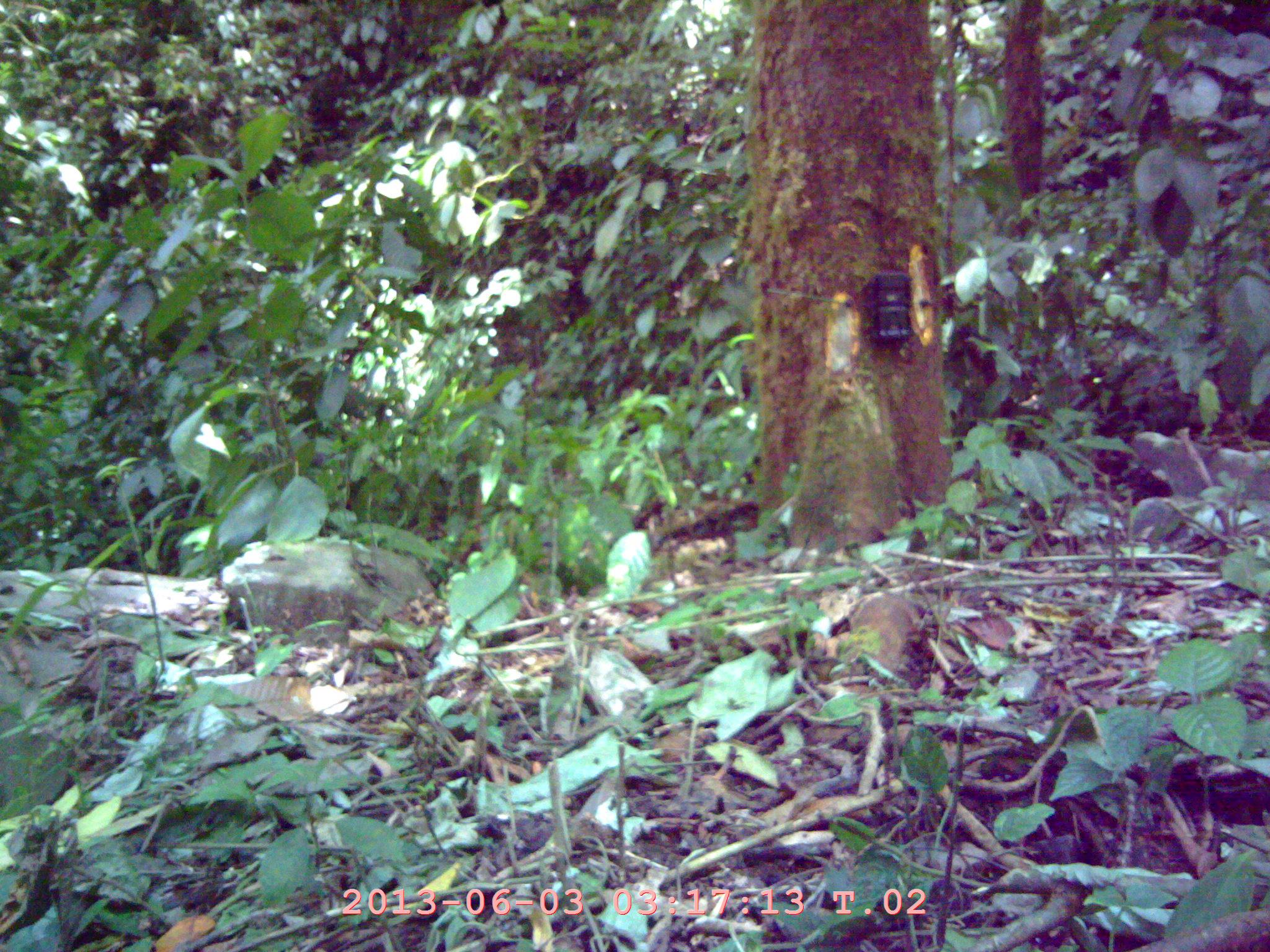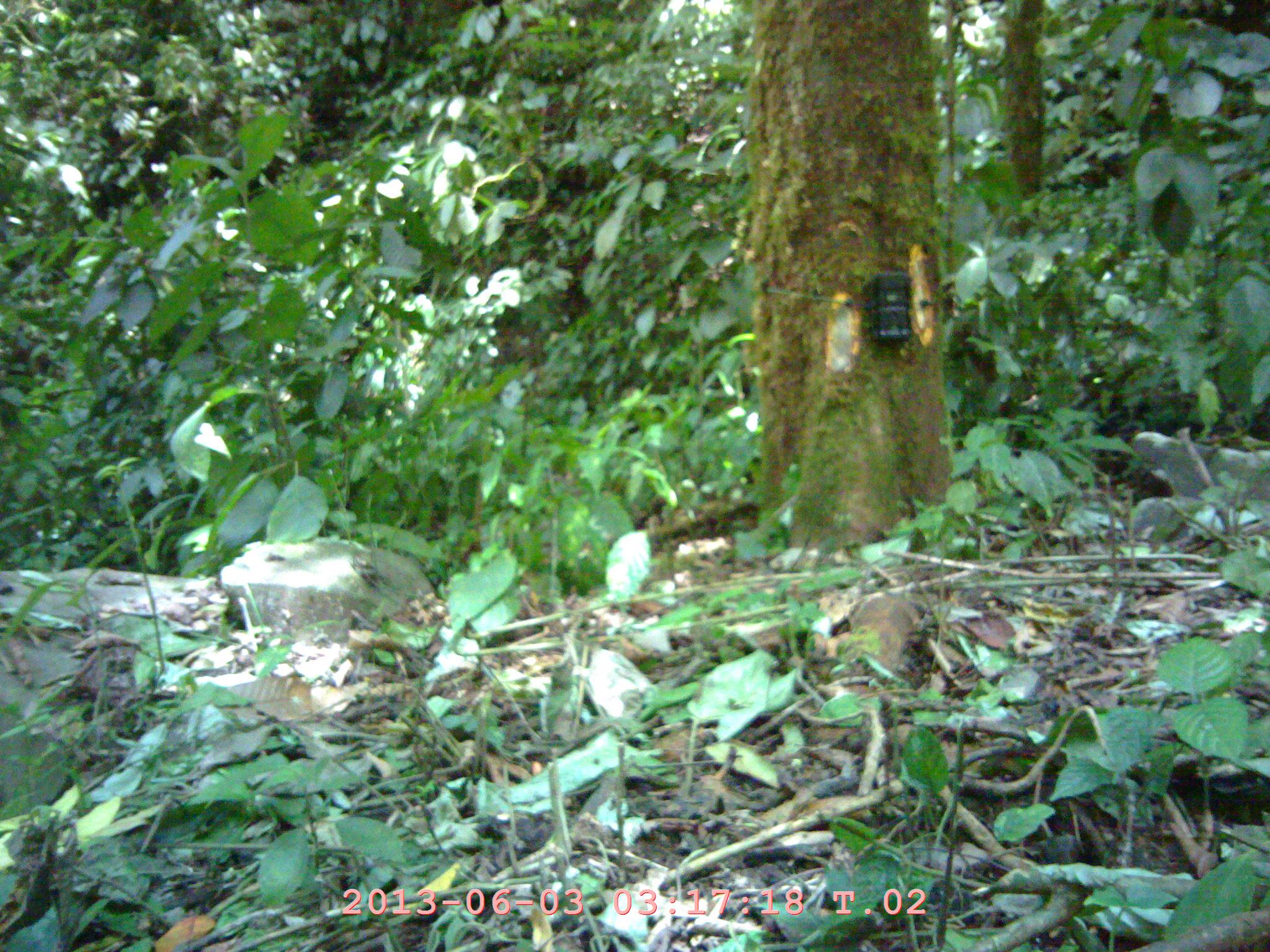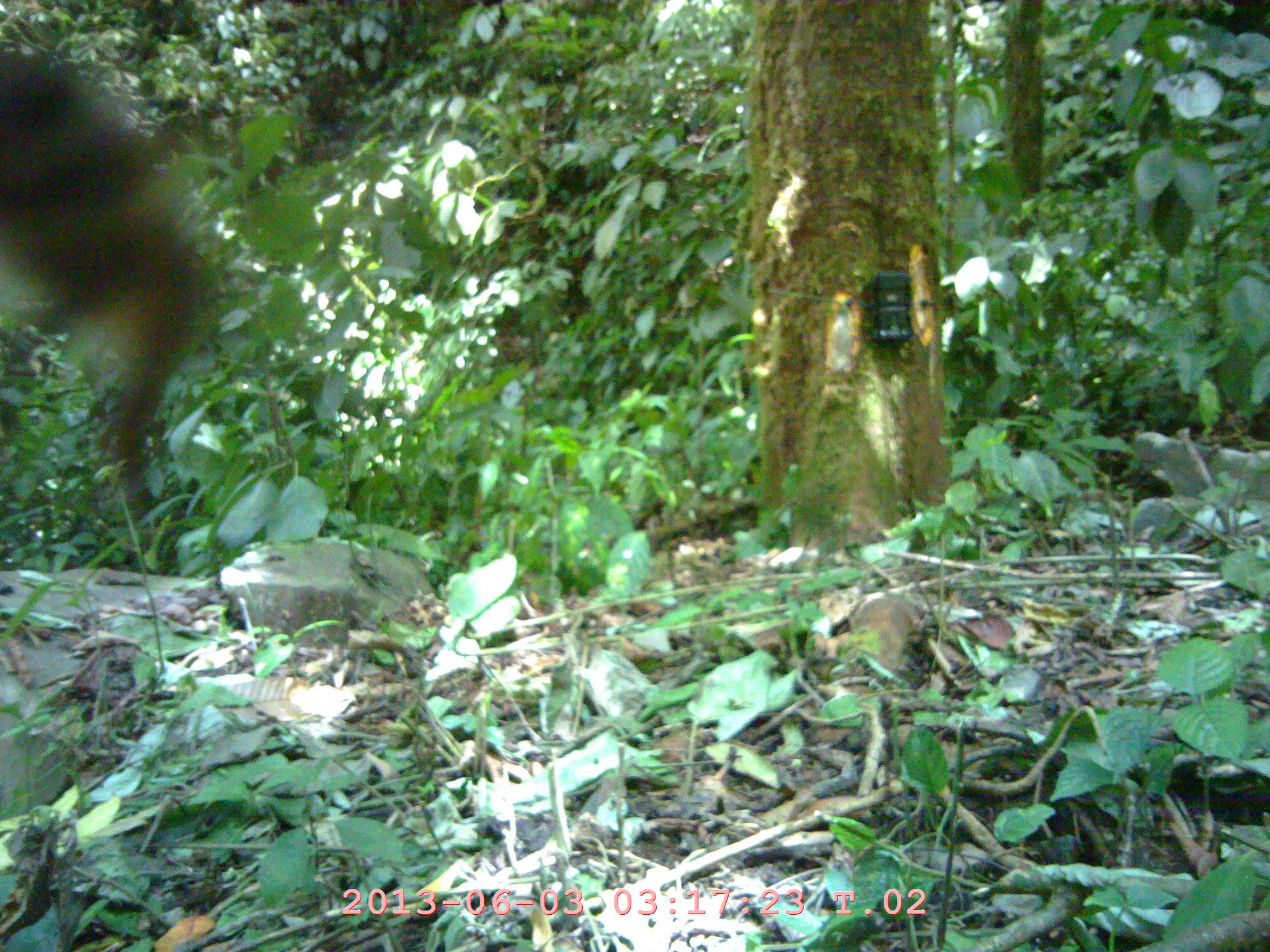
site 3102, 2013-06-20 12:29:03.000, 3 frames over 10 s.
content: unidentified animal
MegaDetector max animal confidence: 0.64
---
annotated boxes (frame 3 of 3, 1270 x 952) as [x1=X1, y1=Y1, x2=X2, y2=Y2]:
unidentifiable: [x1=0, y1=58, x2=220, y2=502]